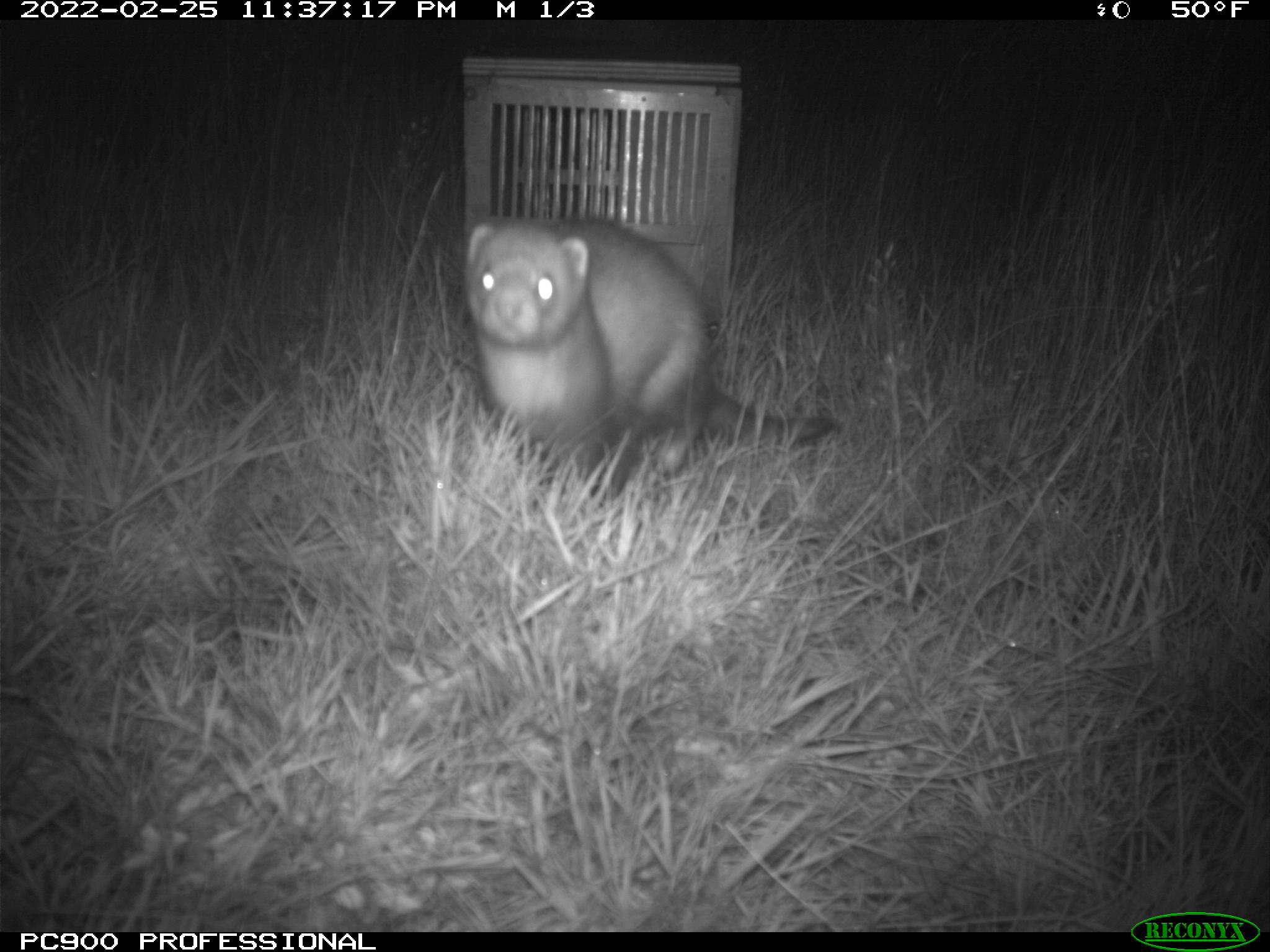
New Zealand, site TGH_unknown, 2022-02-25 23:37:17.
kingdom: Animalia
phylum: Chordata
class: Mammalia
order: Carnivora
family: Mustelidae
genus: Mustela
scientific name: Mustela furo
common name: ferret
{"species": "ferret (Mustela furo)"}